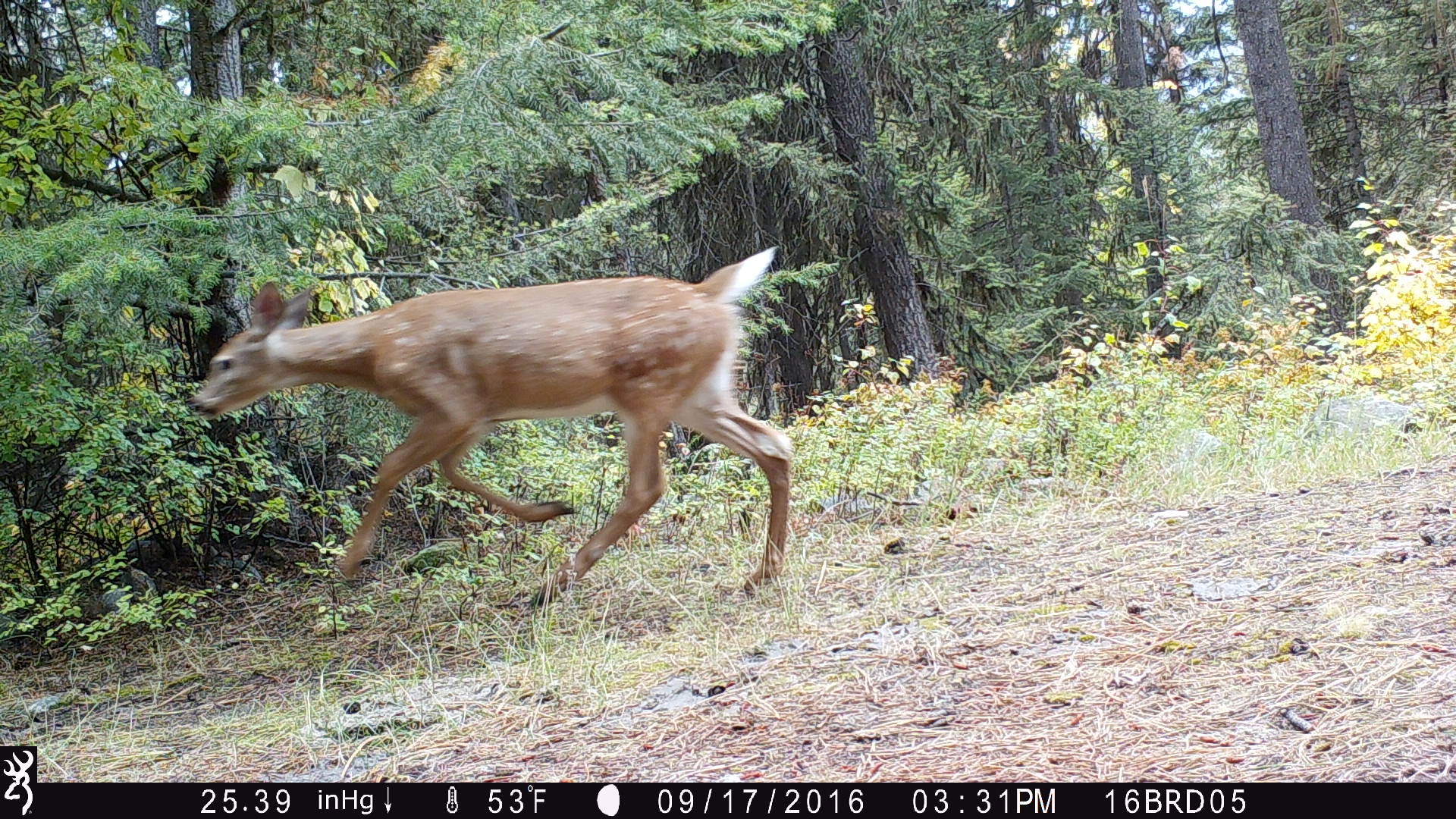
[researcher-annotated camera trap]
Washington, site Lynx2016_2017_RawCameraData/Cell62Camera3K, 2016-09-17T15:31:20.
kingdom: Animalia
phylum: Chordata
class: Mammalia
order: Artiodactyla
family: Cervidae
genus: Odocoileus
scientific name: Odocoileus virginianus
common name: white-tailed deer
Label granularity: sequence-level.